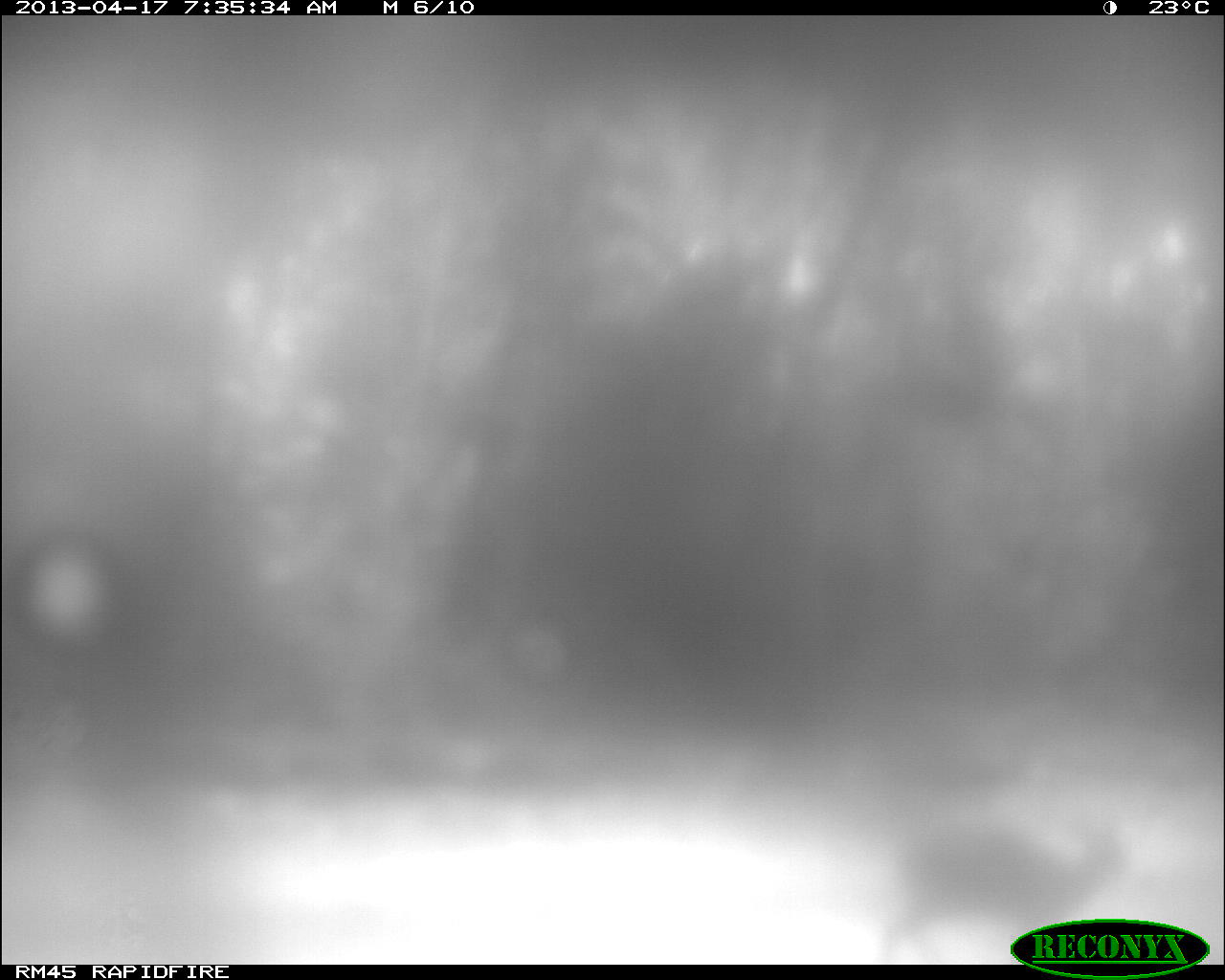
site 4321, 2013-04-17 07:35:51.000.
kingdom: Animalia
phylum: Chordata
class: Mammalia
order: Artiodactyla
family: Cervidae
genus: Mazama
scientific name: Mazama temama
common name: central american red brocket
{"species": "Mazama temama (central american red brocket)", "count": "1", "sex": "female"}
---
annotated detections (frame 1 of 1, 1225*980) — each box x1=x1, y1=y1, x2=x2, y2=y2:
mazama temama: x1=875, y1=821, x2=1130, y2=958